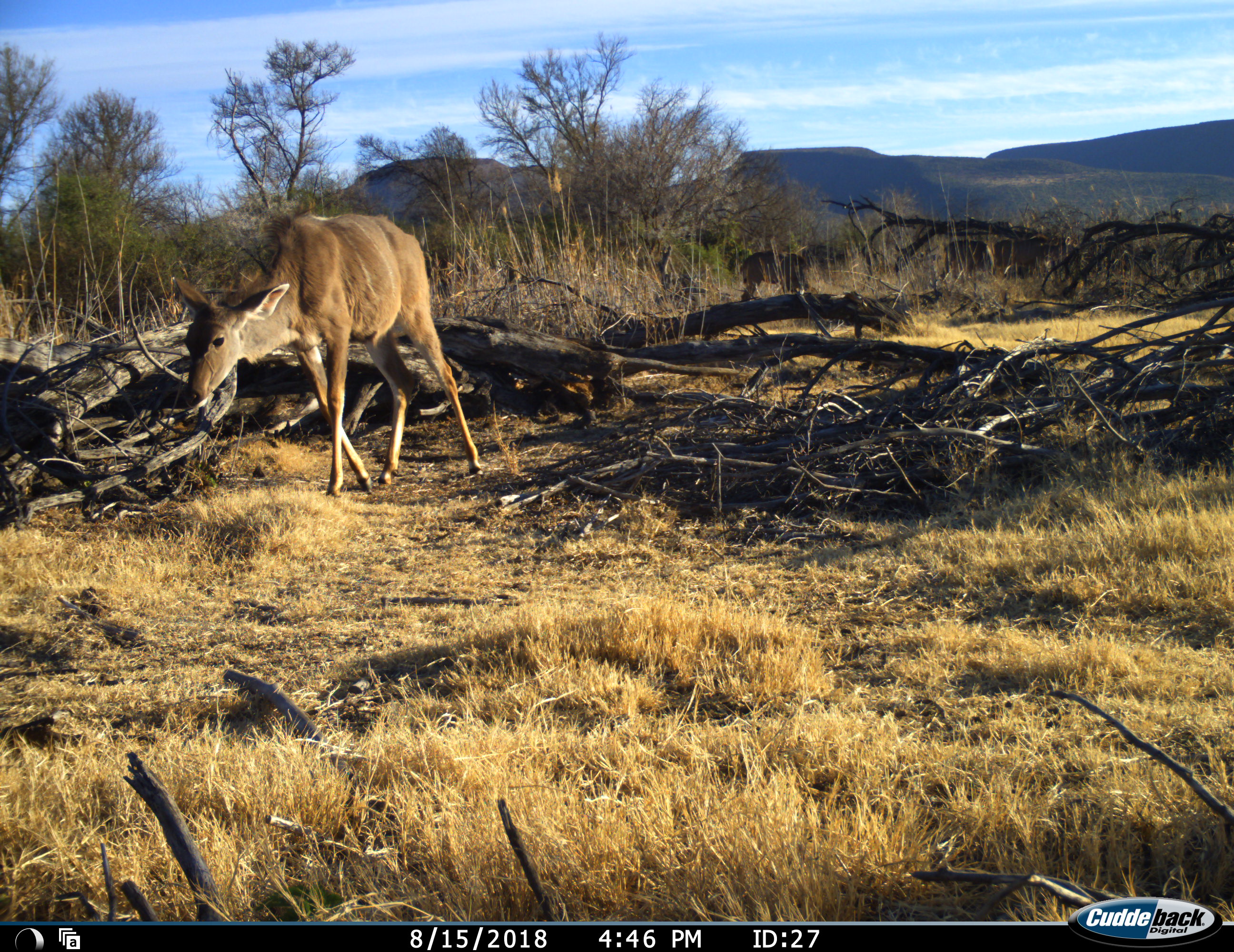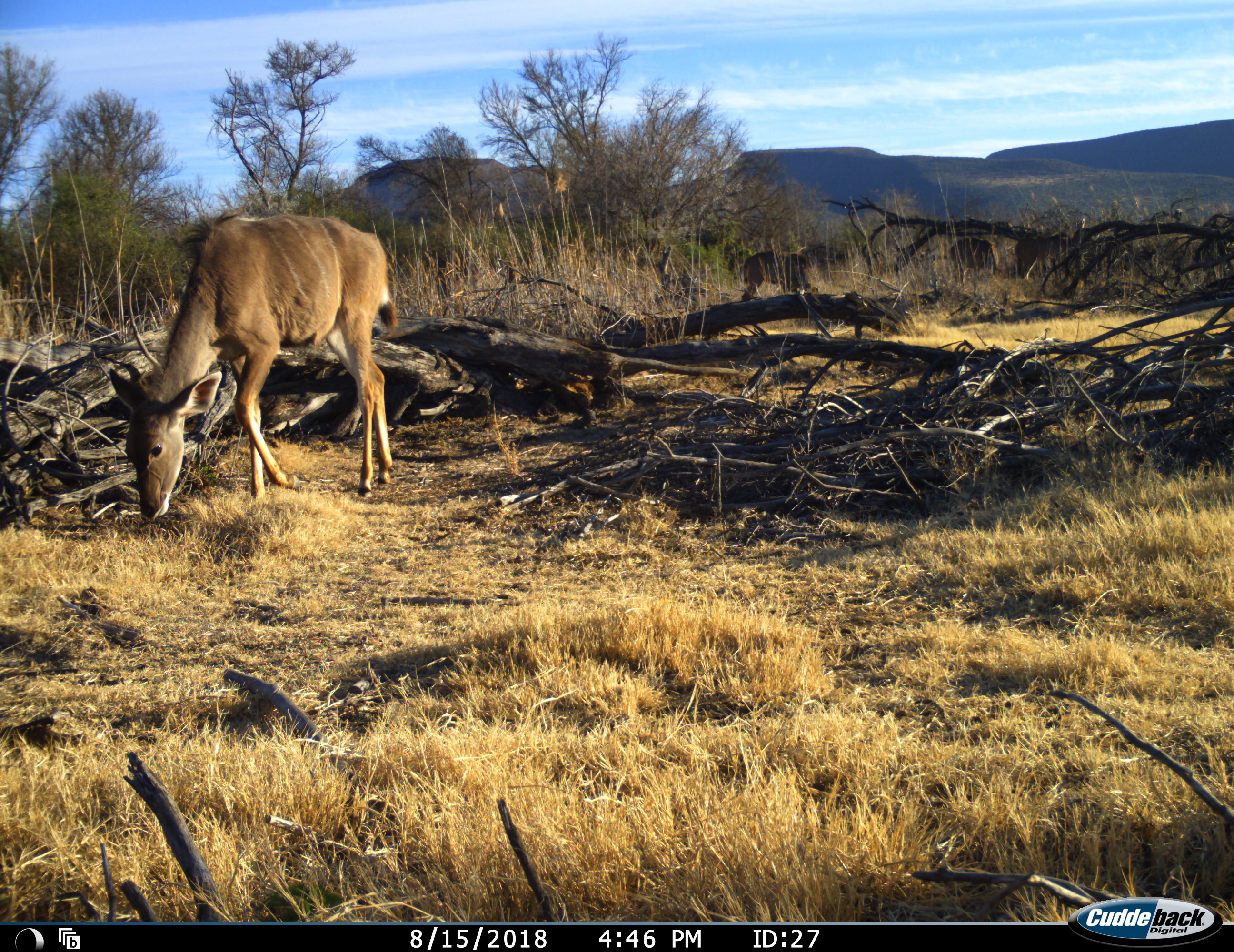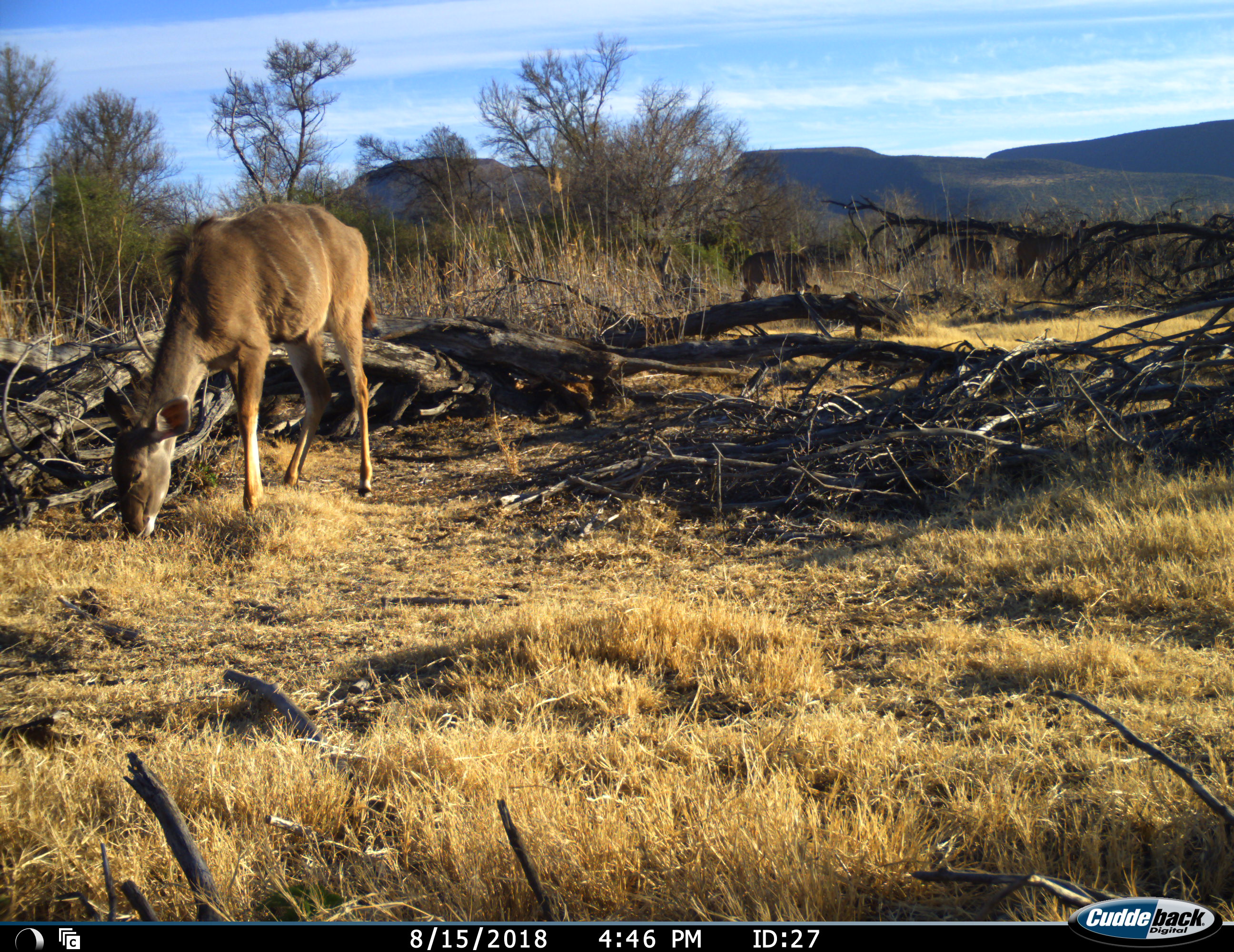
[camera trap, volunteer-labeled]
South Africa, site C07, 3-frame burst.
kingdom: Animalia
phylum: Chordata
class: Mammalia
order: Artiodactyla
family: Bovidae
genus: Tragelaphus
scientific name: Tragelaphus strepsiceros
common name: greater kudu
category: kudu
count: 1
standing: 12%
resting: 0%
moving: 50%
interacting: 0%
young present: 12%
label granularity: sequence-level